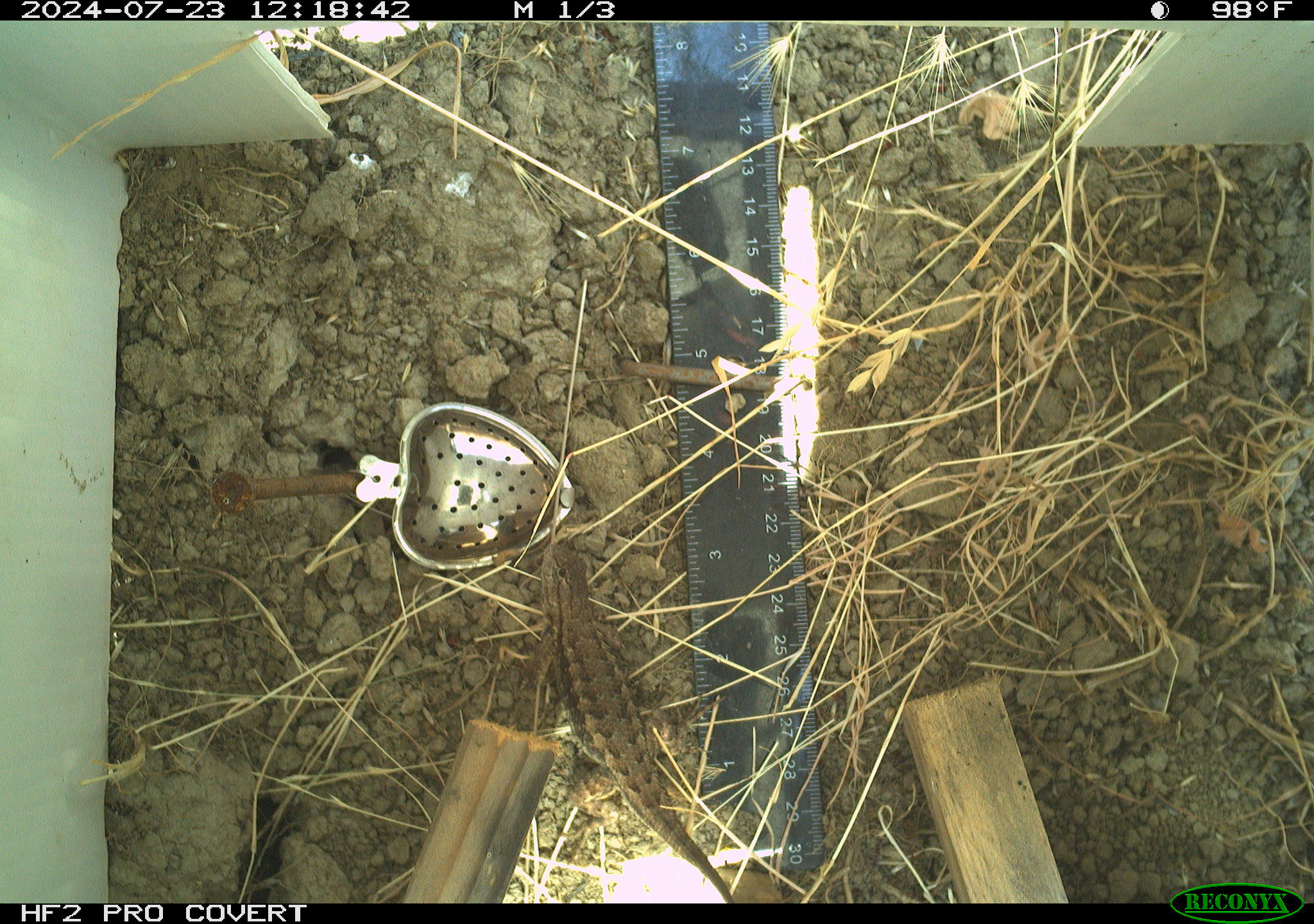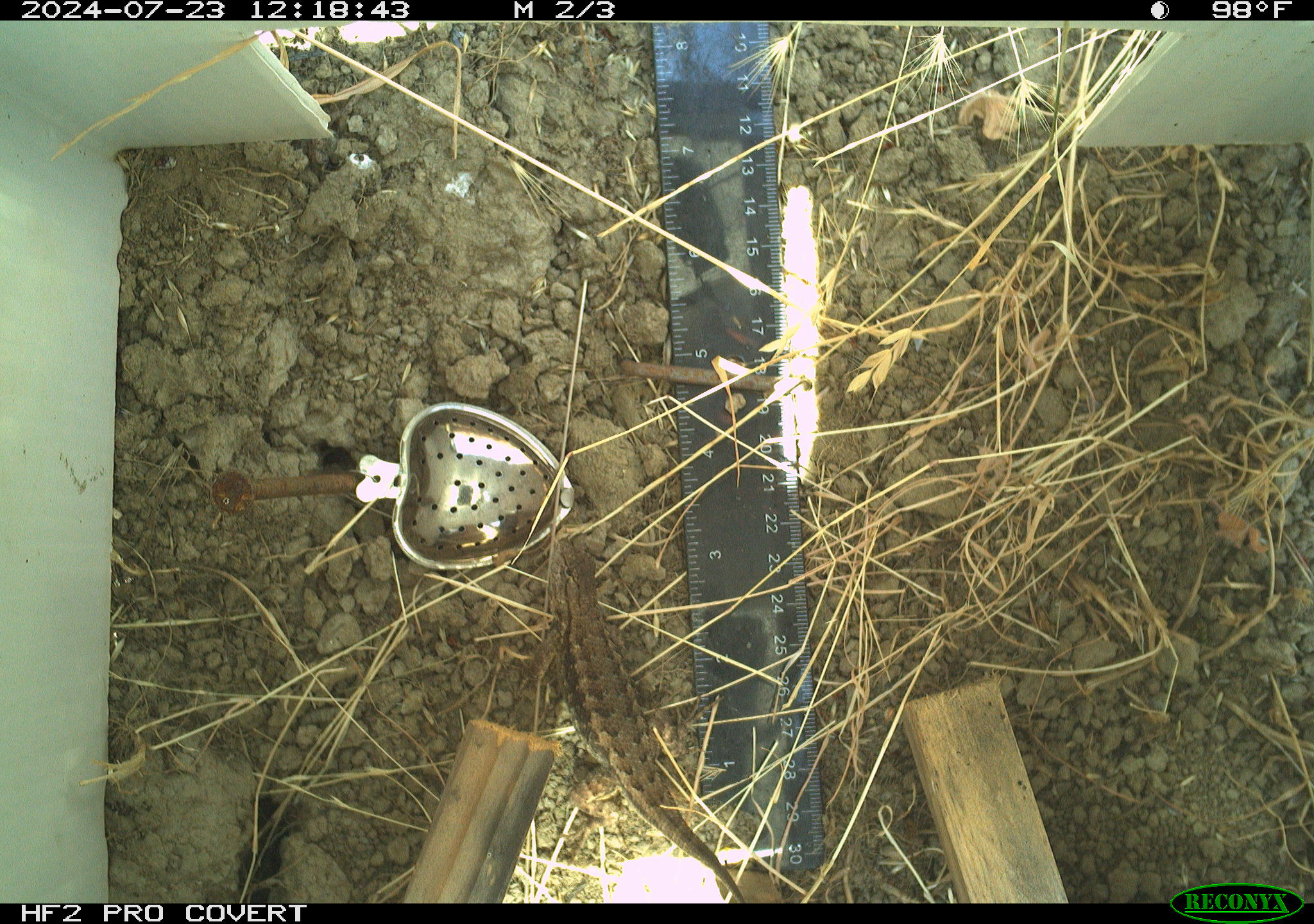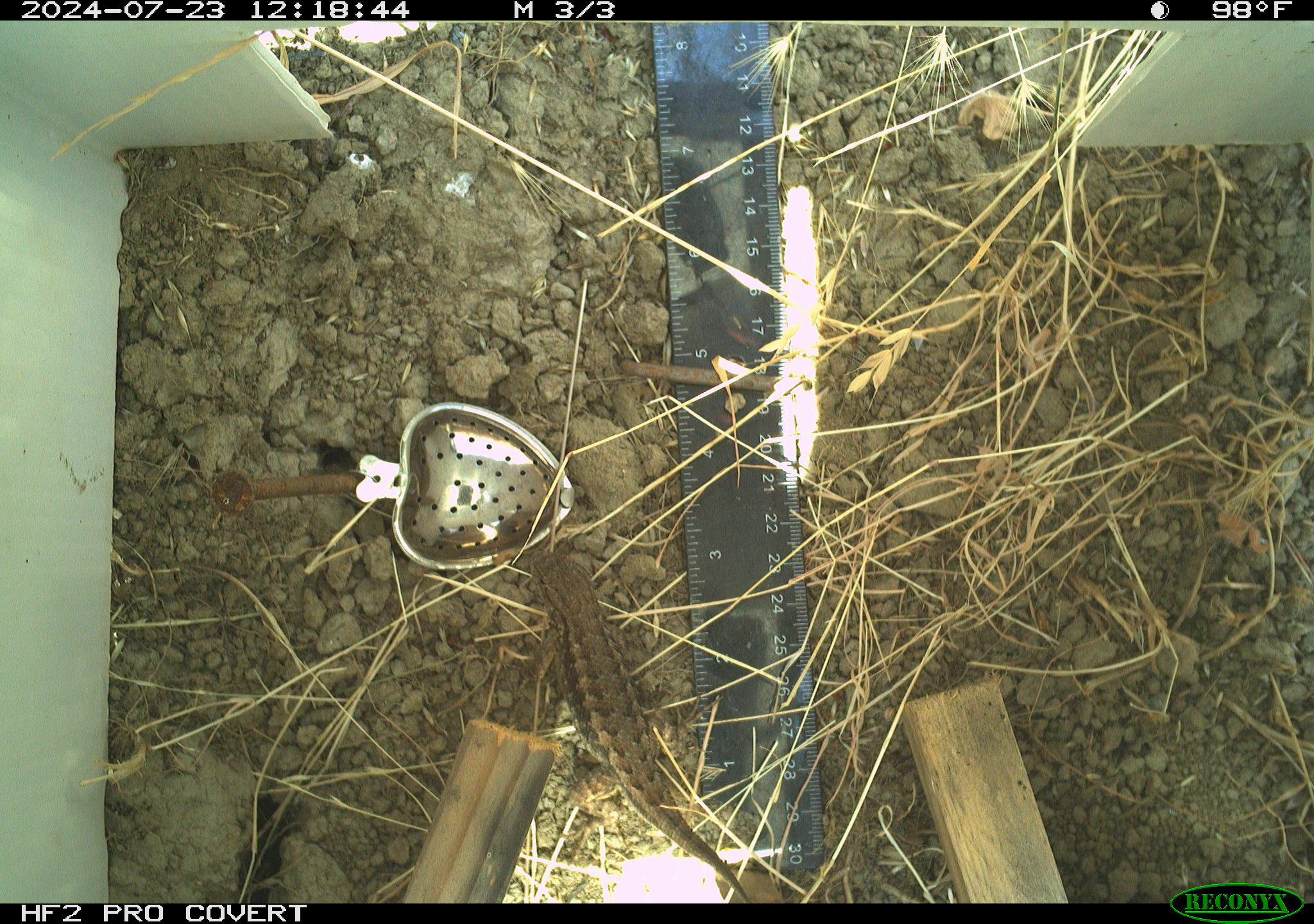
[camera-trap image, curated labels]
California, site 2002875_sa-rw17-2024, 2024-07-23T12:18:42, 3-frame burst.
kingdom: Animalia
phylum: Chordata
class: Reptilia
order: Squamata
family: Phrynosomatidae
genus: Sceloporus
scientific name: Sceloporus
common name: spiny lizards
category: sceloporus species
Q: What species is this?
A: Sceloporus species (spiny lizards) (Sceloporus).